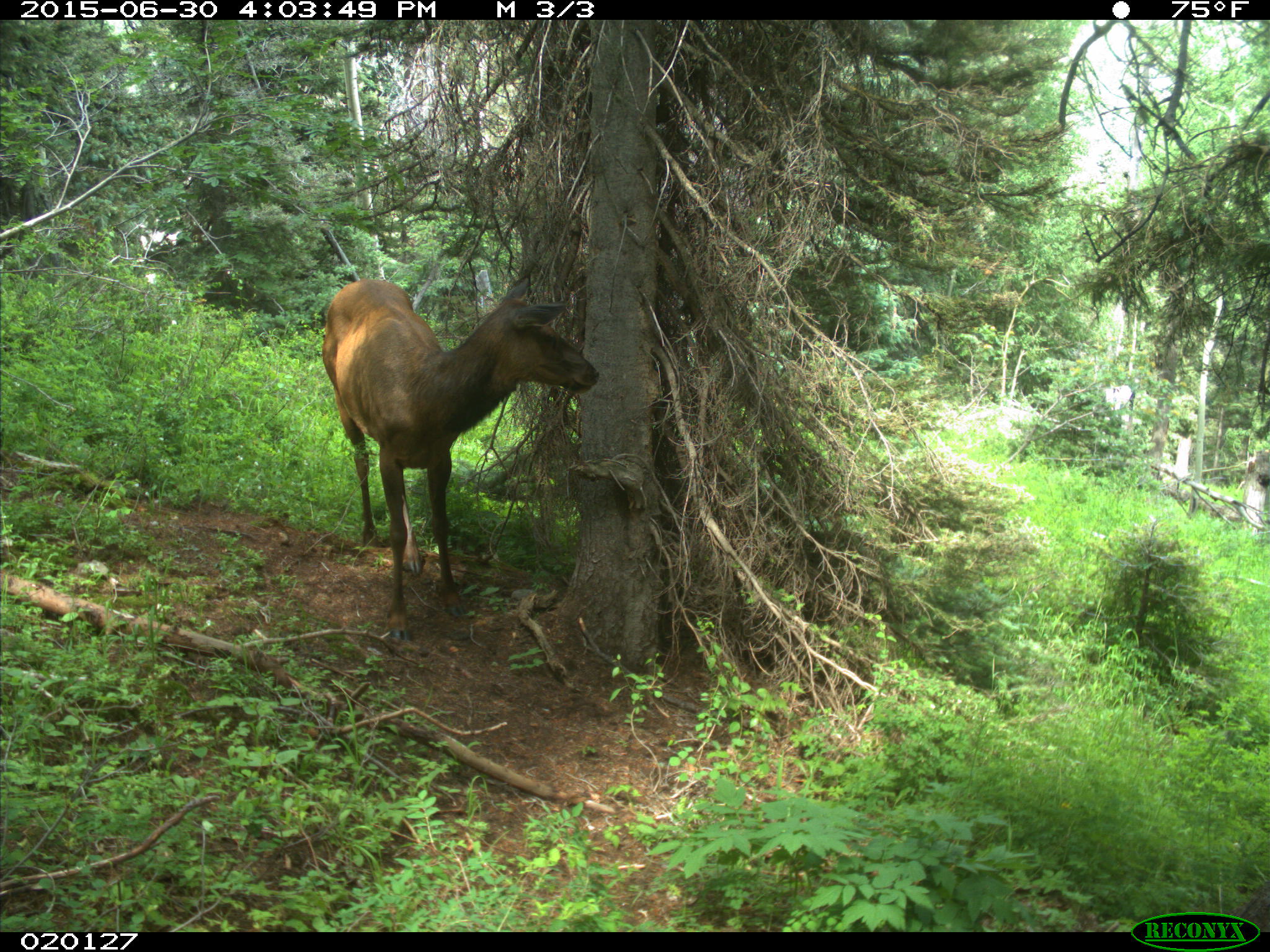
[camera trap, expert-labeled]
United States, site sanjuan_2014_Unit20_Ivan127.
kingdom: Animalia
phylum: Chordata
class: Mammalia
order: Artiodactyla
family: Cervidae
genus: Cervus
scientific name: Cervus elaphus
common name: red deer